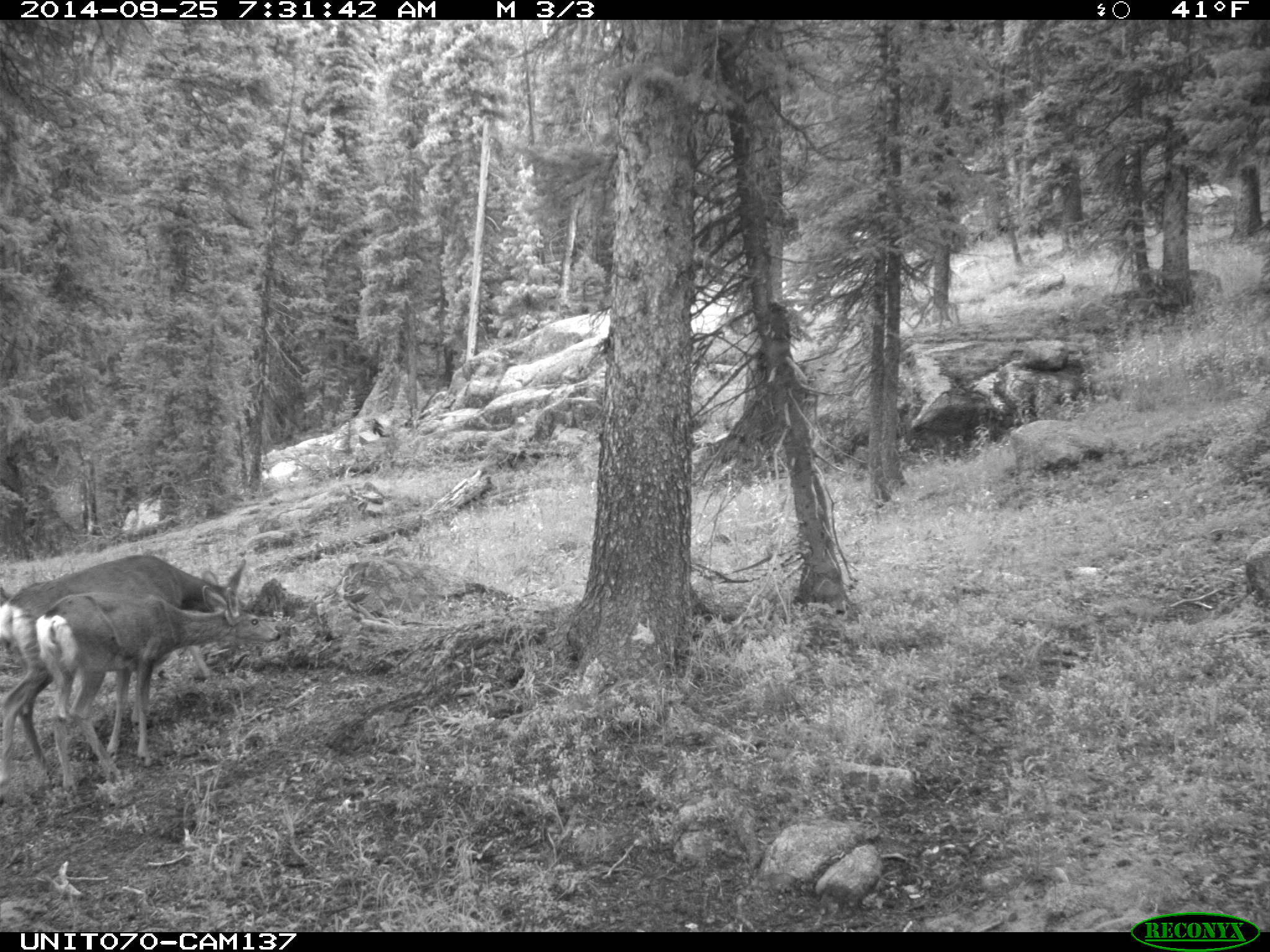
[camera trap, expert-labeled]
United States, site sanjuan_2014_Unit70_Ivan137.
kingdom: Animalia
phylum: Chordata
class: Mammalia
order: Artiodactyla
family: Cervidae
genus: Odocoileus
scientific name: Odocoileus hemionus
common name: mule deer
Odocoileus hemionus (mule deer).